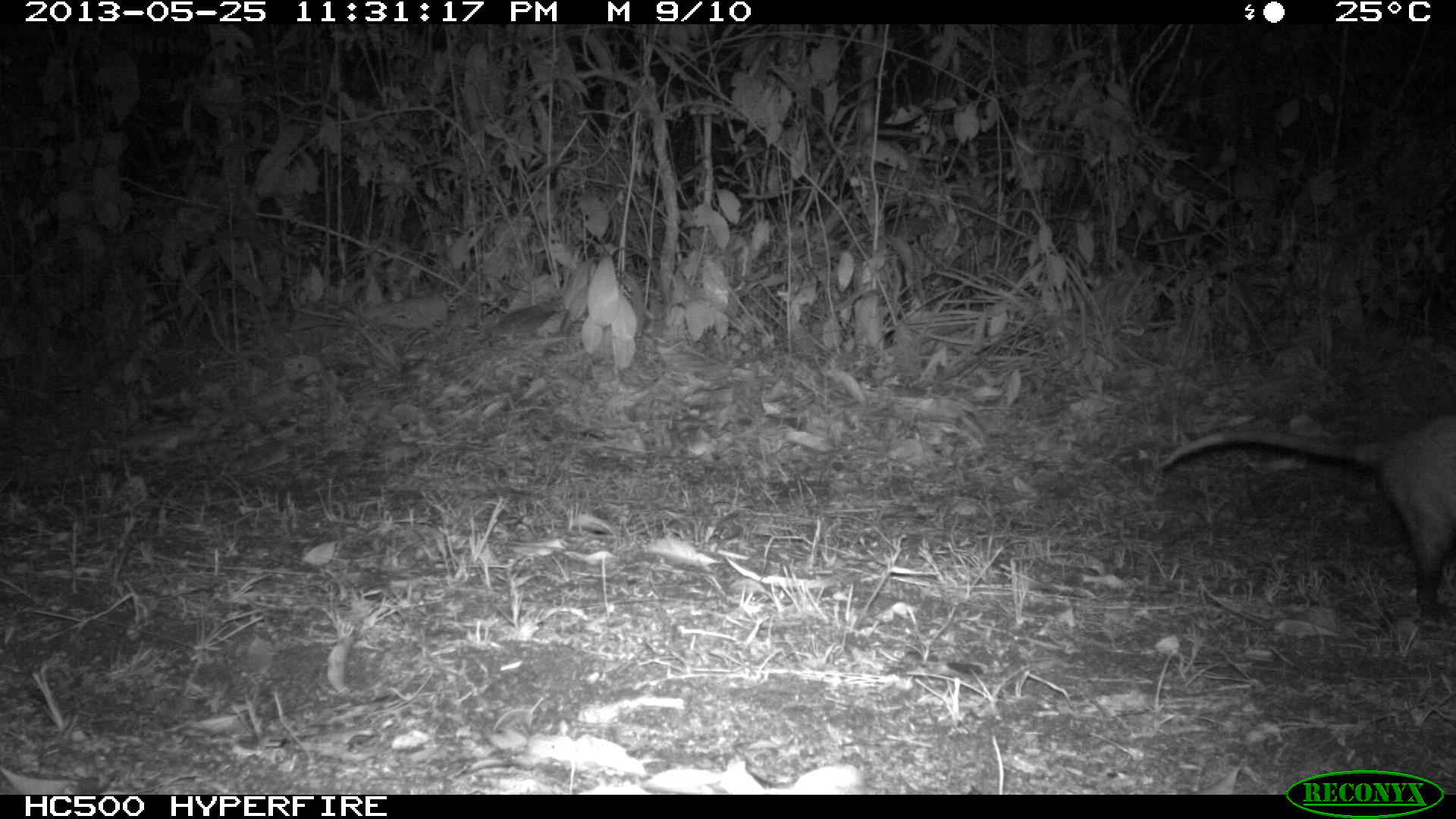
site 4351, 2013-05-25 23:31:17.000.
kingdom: Animalia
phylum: Chordata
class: Mammalia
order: Didelphimorphia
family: Didelphidae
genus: Didelphis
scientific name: Didelphis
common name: american opossums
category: didelphis sp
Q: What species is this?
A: Didelphis sp (american opossums) (Didelphis).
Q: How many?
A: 1.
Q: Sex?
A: Male.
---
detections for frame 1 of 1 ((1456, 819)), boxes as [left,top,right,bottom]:
didelphis sp: [1147,417,1456,628]